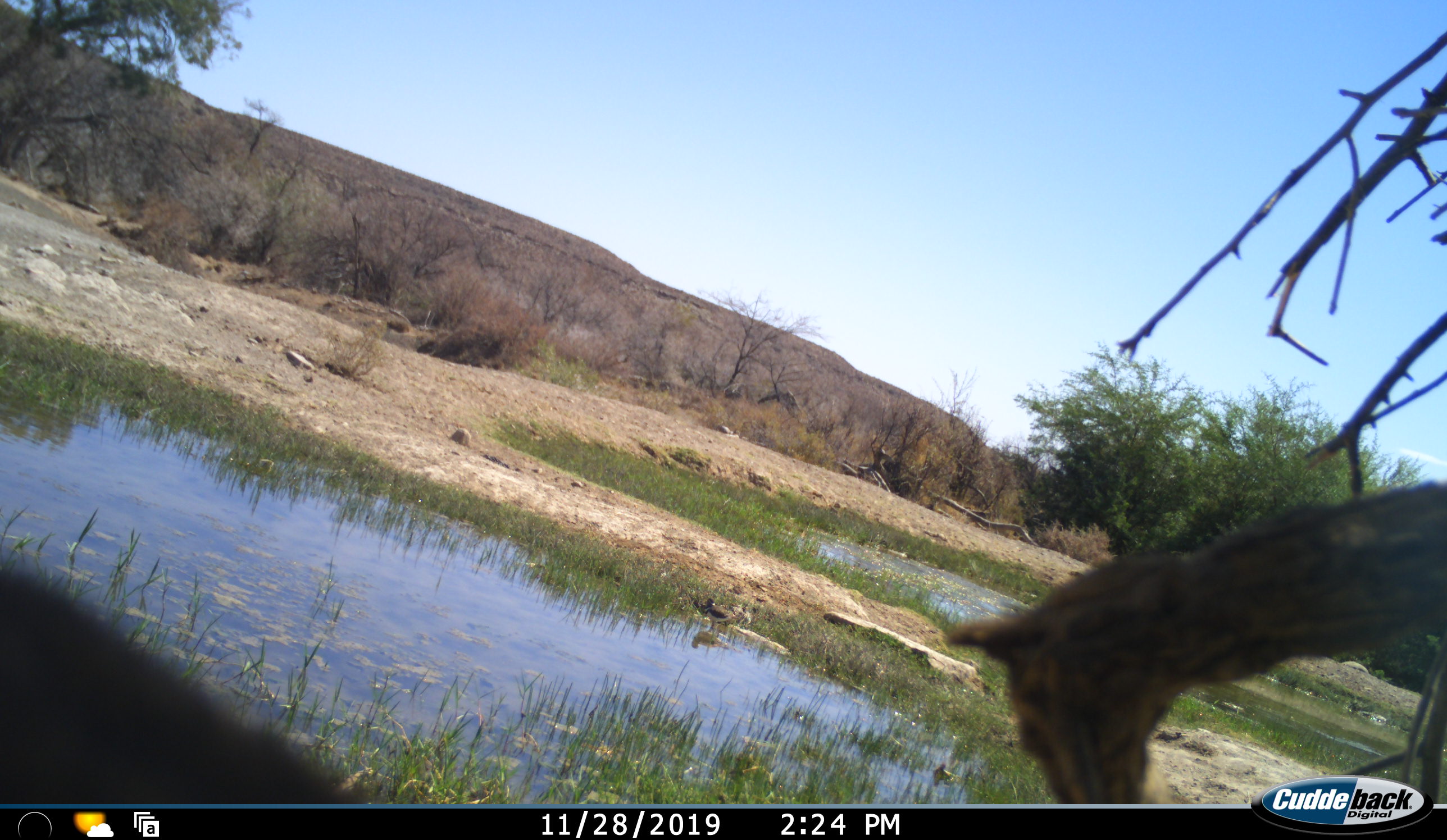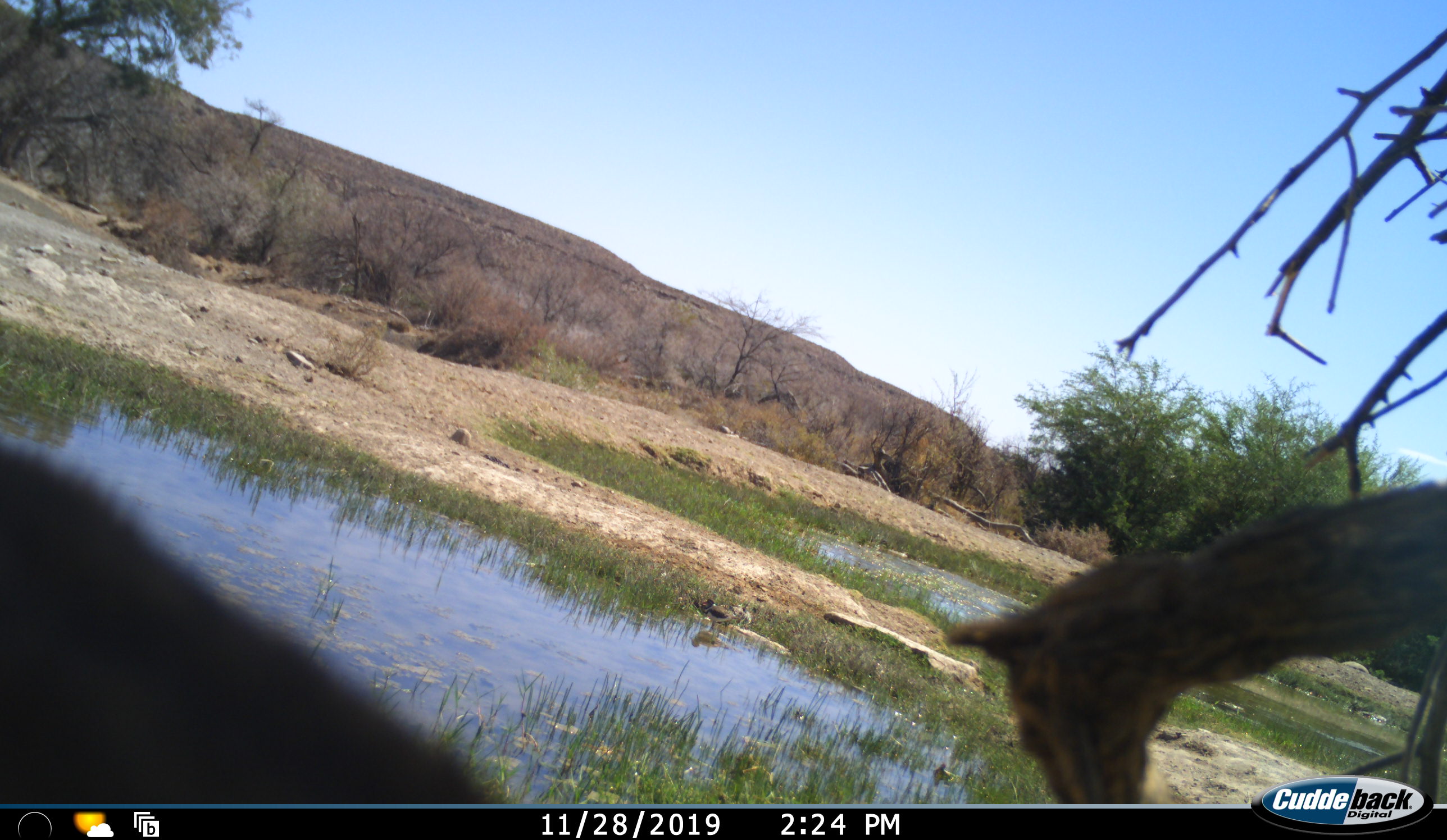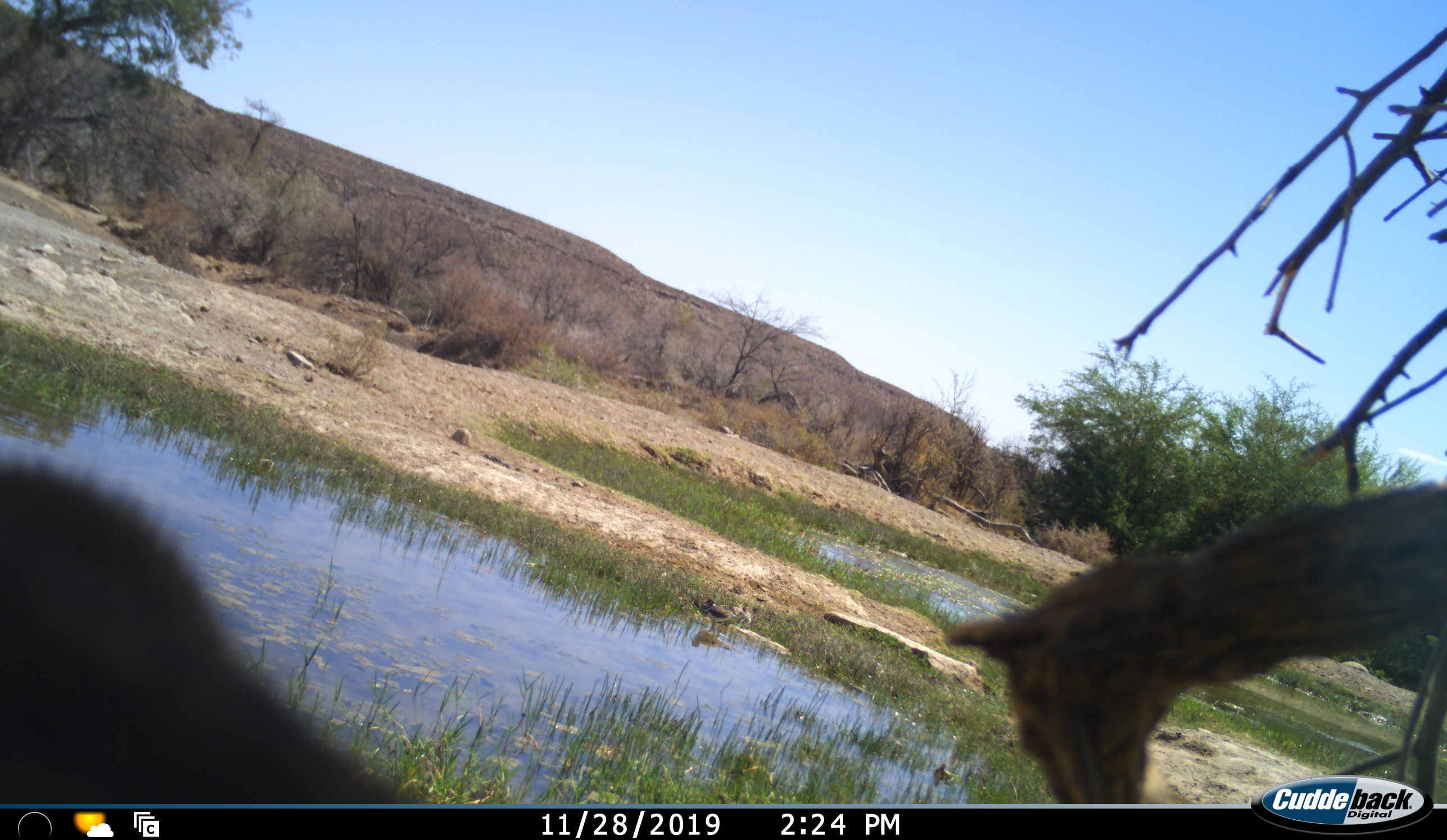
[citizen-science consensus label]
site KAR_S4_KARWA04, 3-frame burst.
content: unidentified animal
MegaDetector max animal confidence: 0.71